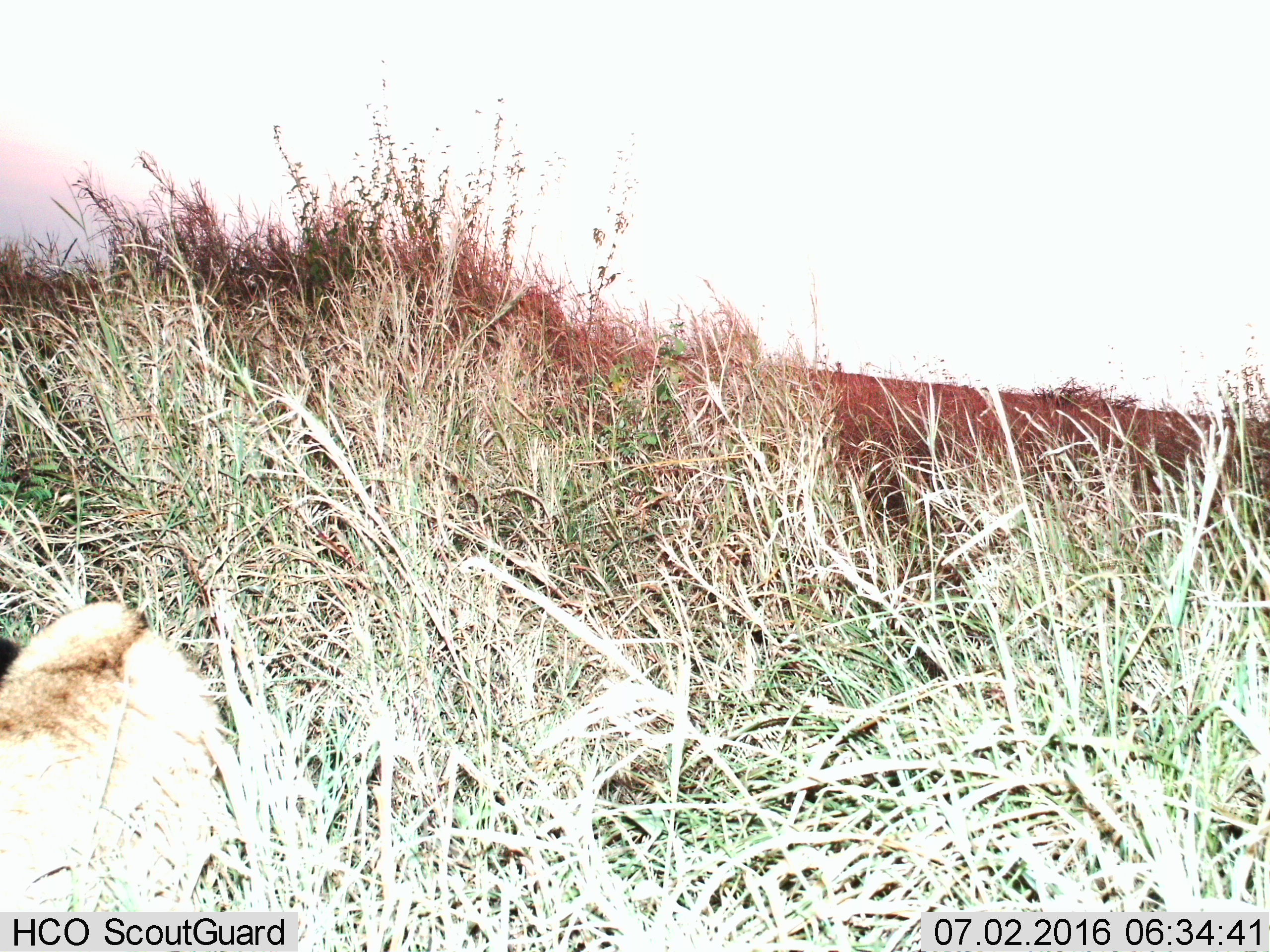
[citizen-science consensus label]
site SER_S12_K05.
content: unidentified animal